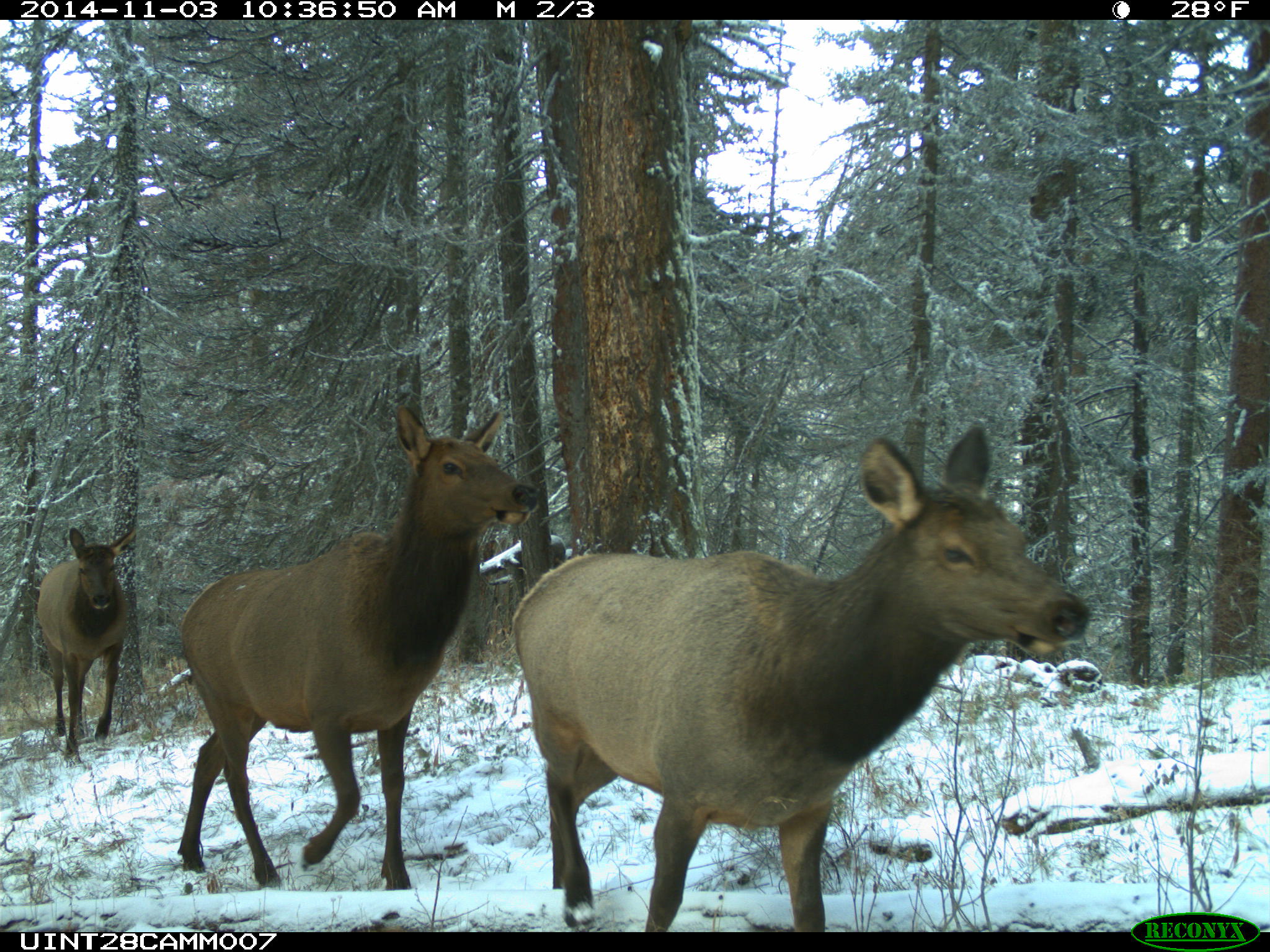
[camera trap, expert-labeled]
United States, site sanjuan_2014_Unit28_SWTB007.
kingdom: Animalia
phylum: Chordata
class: Mammalia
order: Artiodactyla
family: Cervidae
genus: Cervus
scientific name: Cervus elaphus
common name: red deer